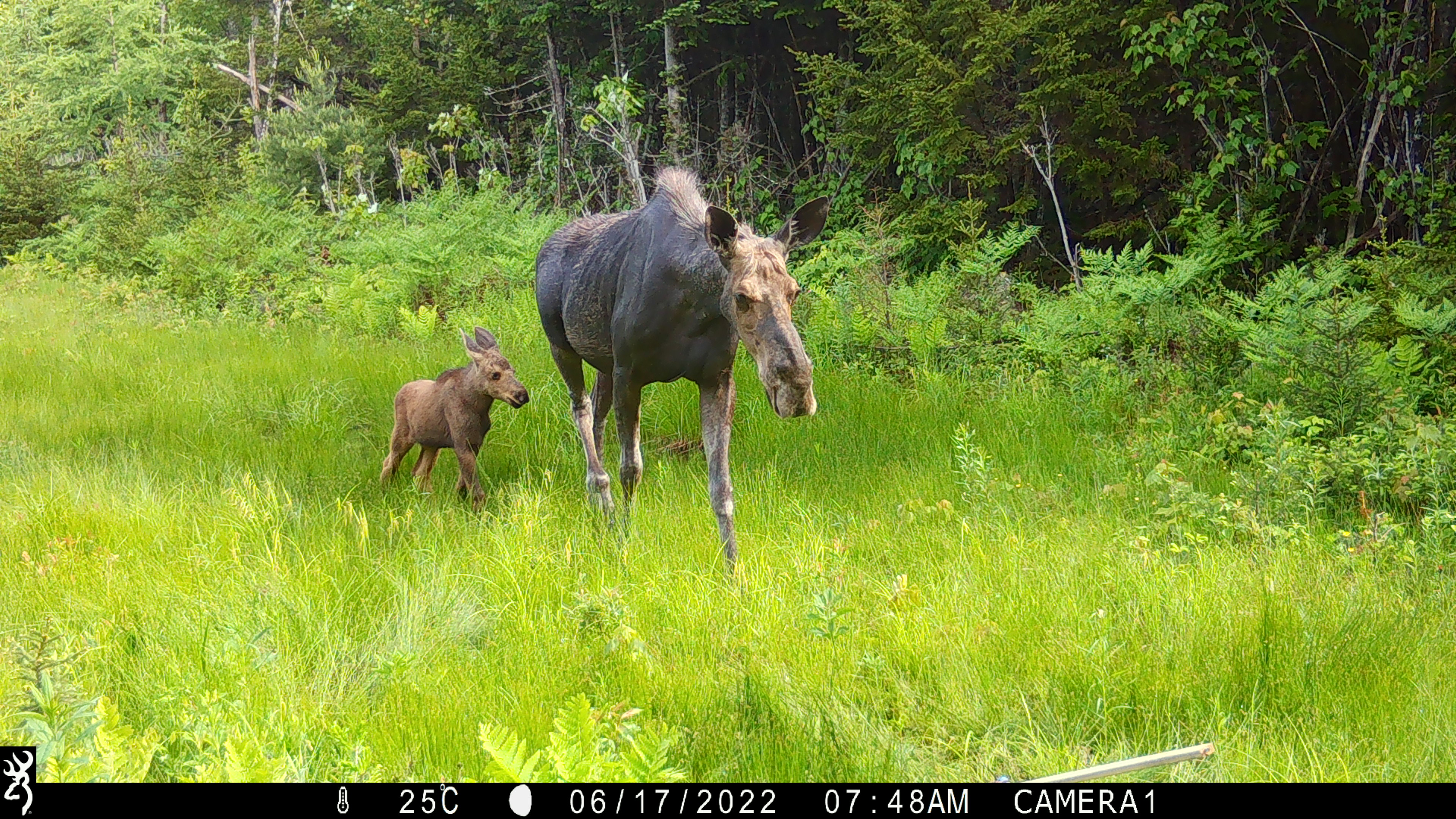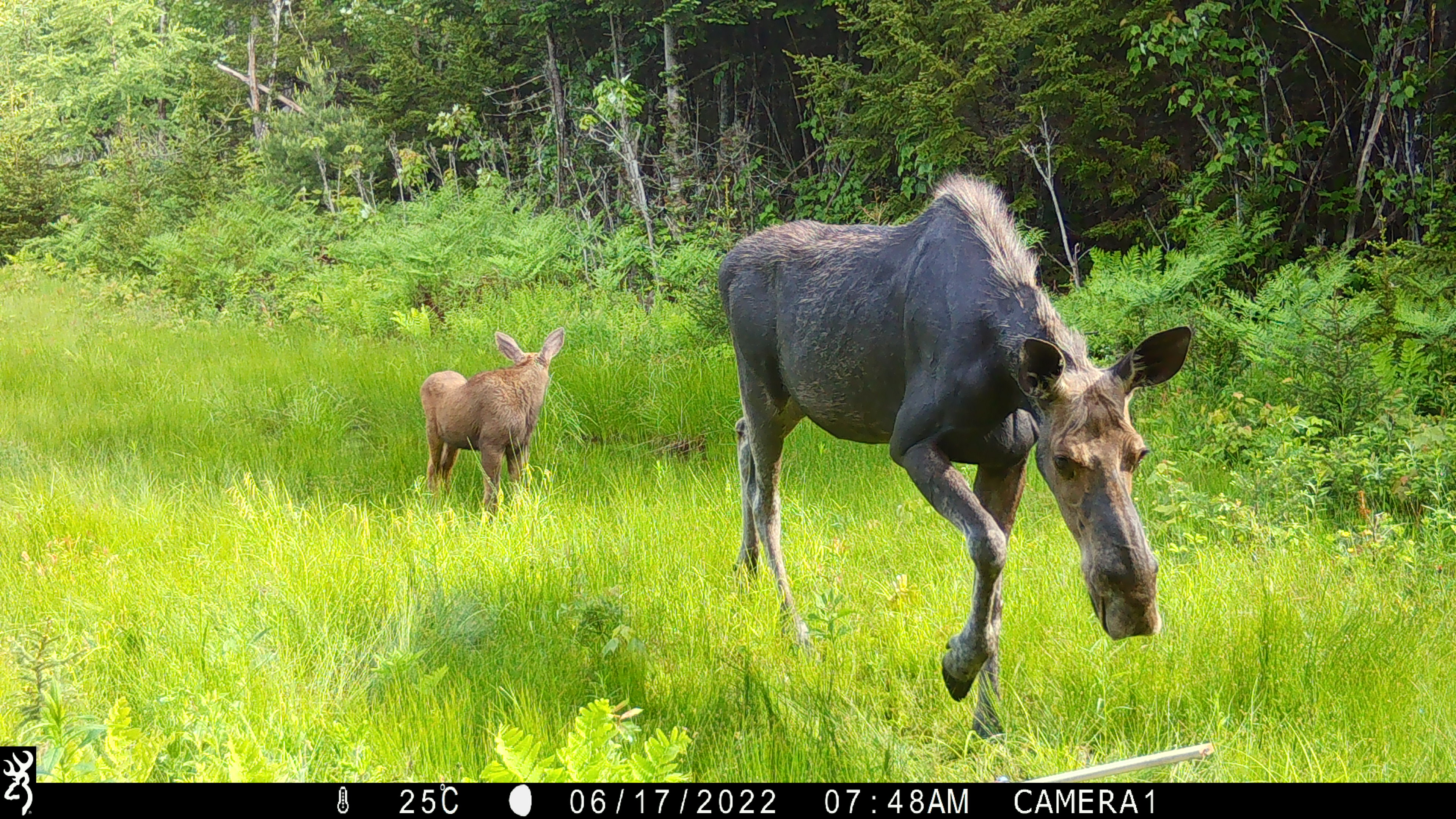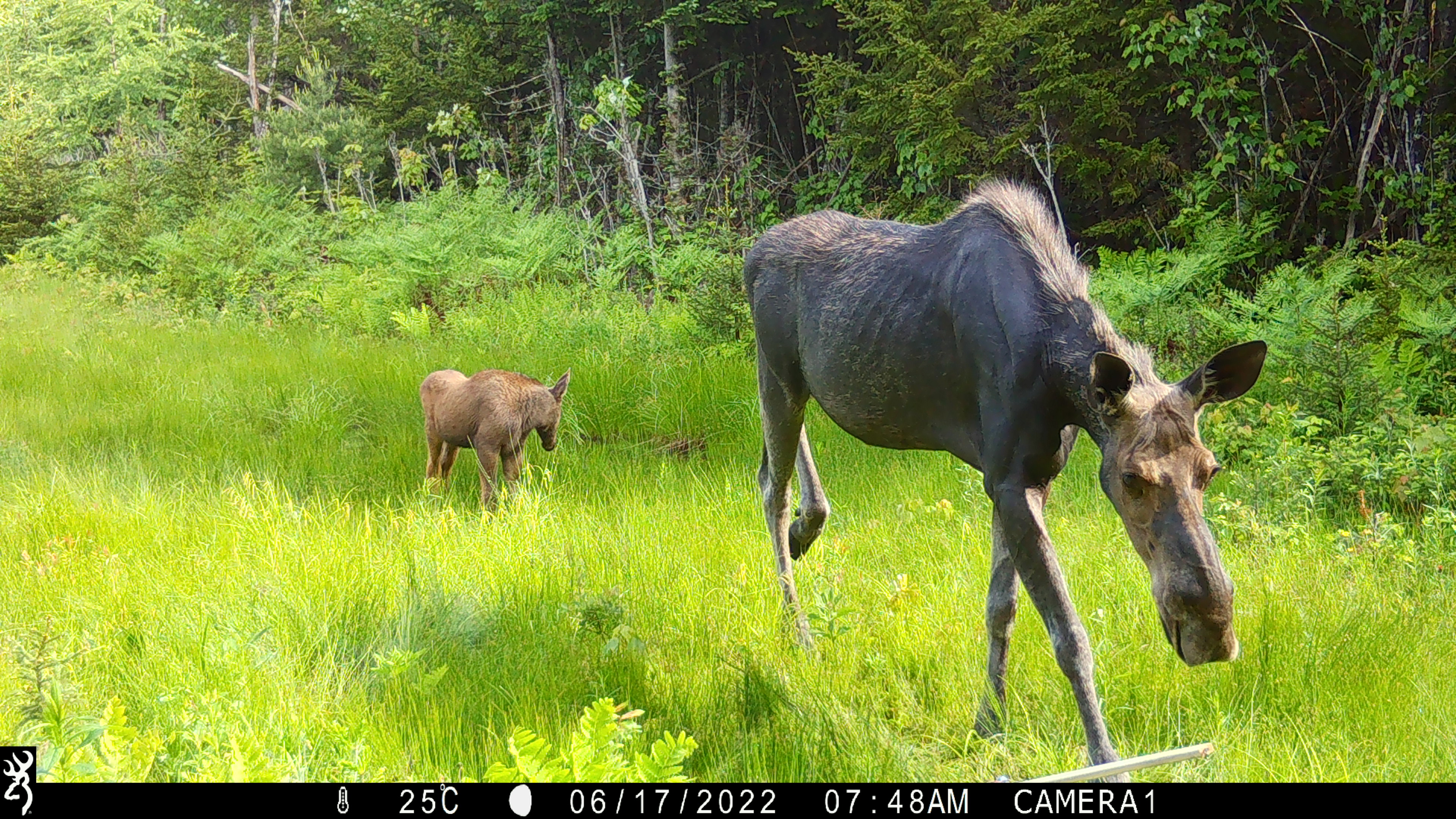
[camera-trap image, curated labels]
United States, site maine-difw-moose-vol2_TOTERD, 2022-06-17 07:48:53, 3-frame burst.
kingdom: Animalia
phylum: Chordata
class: Mammalia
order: Artiodactyla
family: Cervidae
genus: Alces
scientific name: Alces alces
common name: moose